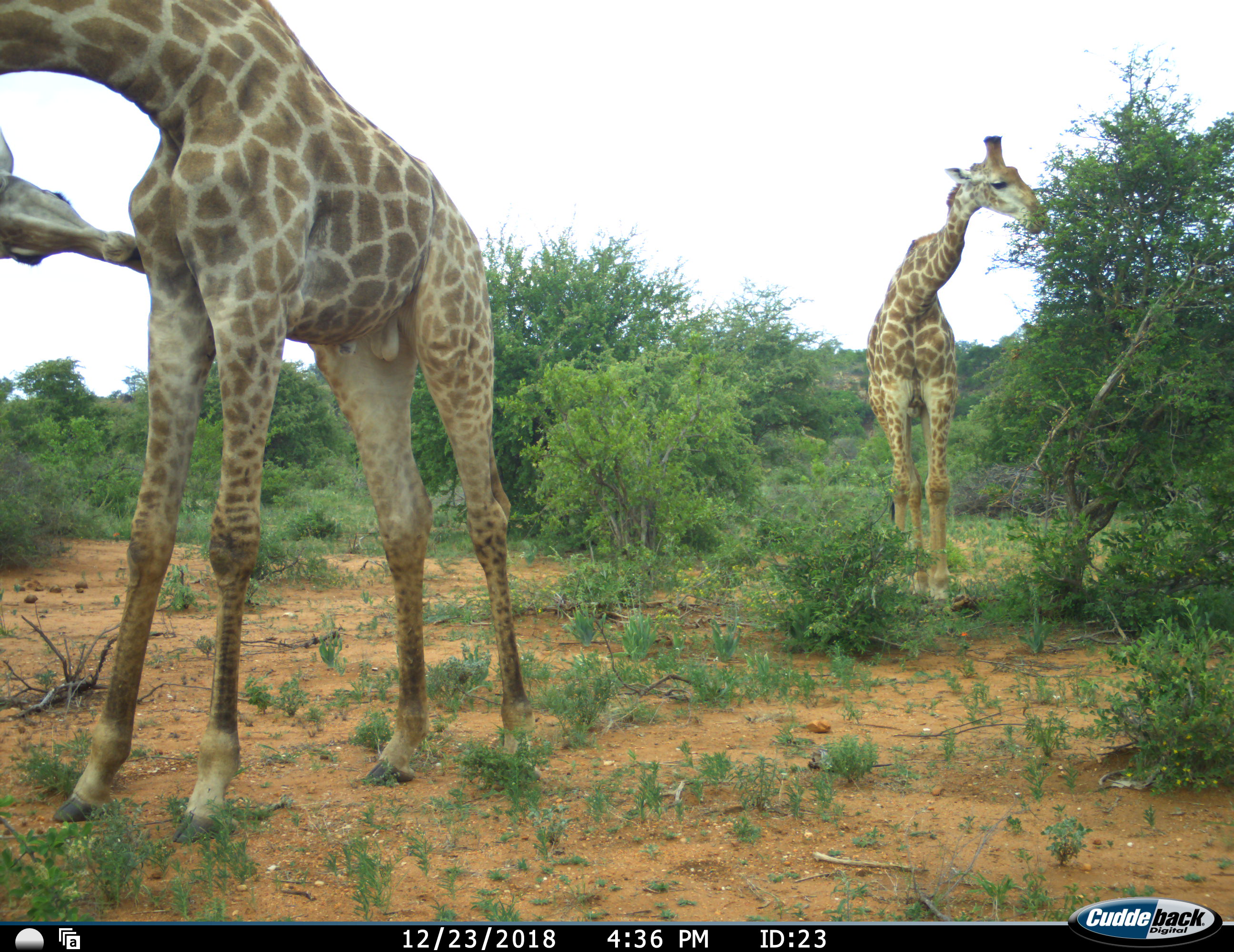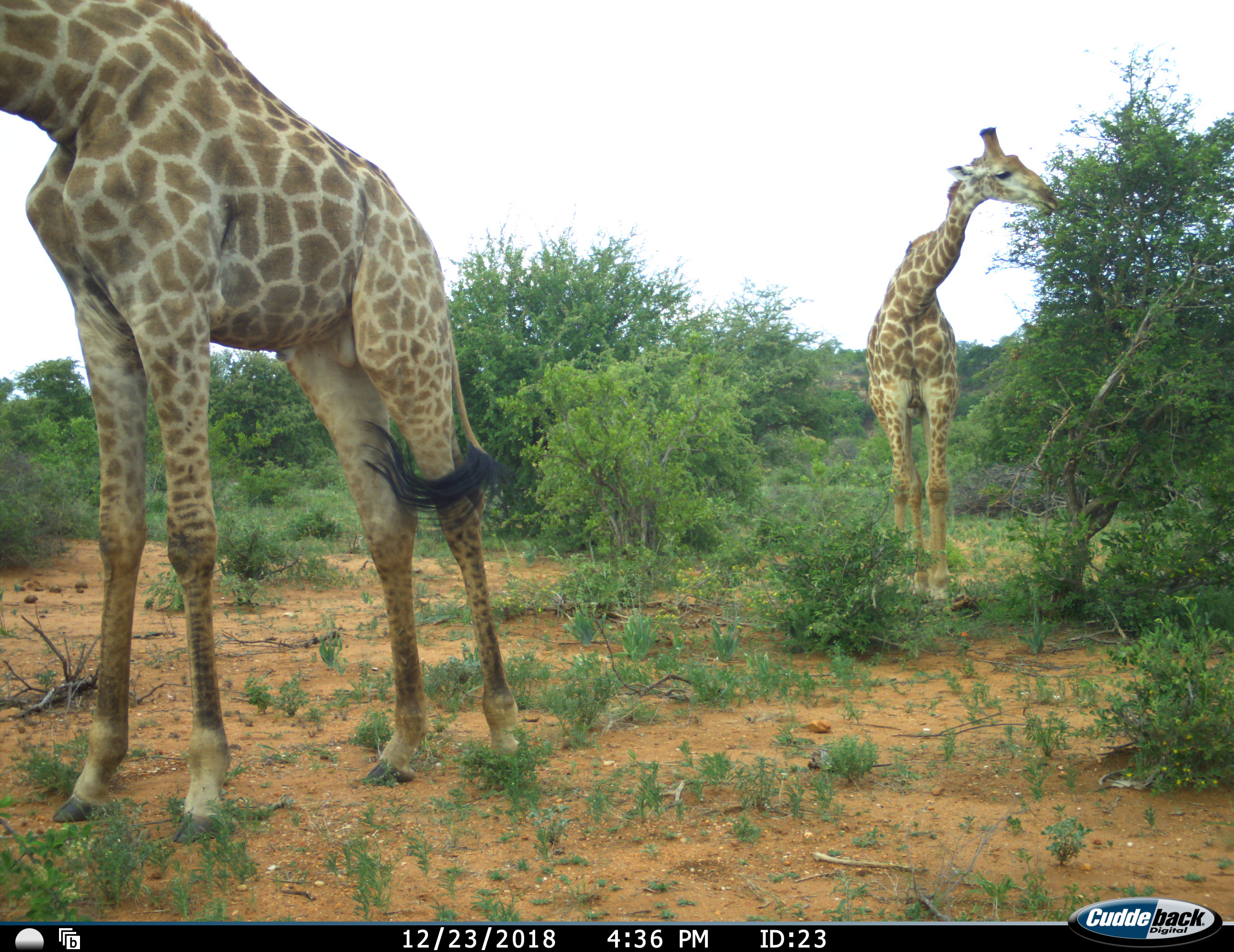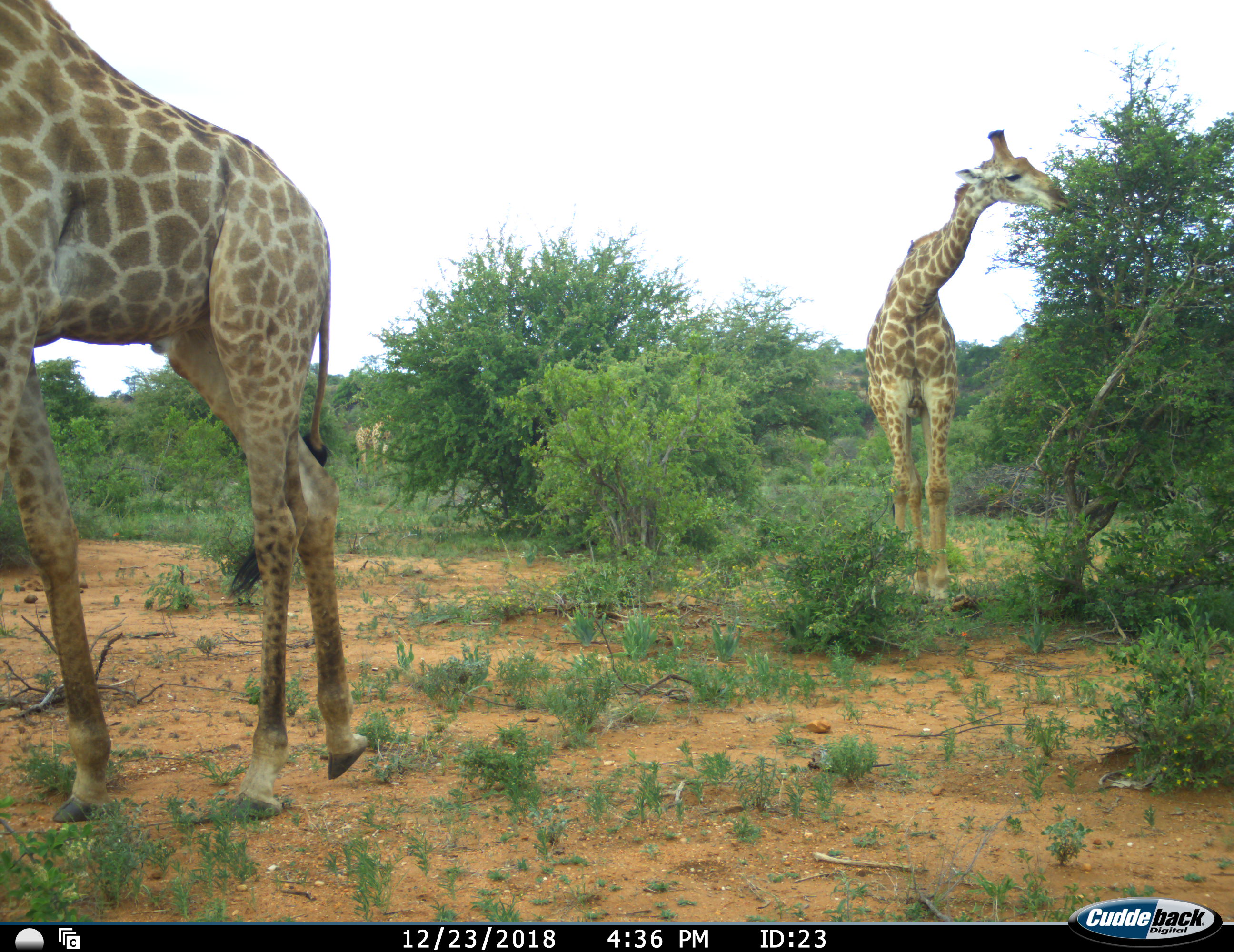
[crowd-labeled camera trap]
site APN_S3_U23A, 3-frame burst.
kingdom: Animalia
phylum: Chordata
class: Mammalia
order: Artiodactyla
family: Giraffidae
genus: Giraffa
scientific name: Giraffa camelopardalis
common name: giraffe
Giraffe (Giraffa camelopardalis), count 2. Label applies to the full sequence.